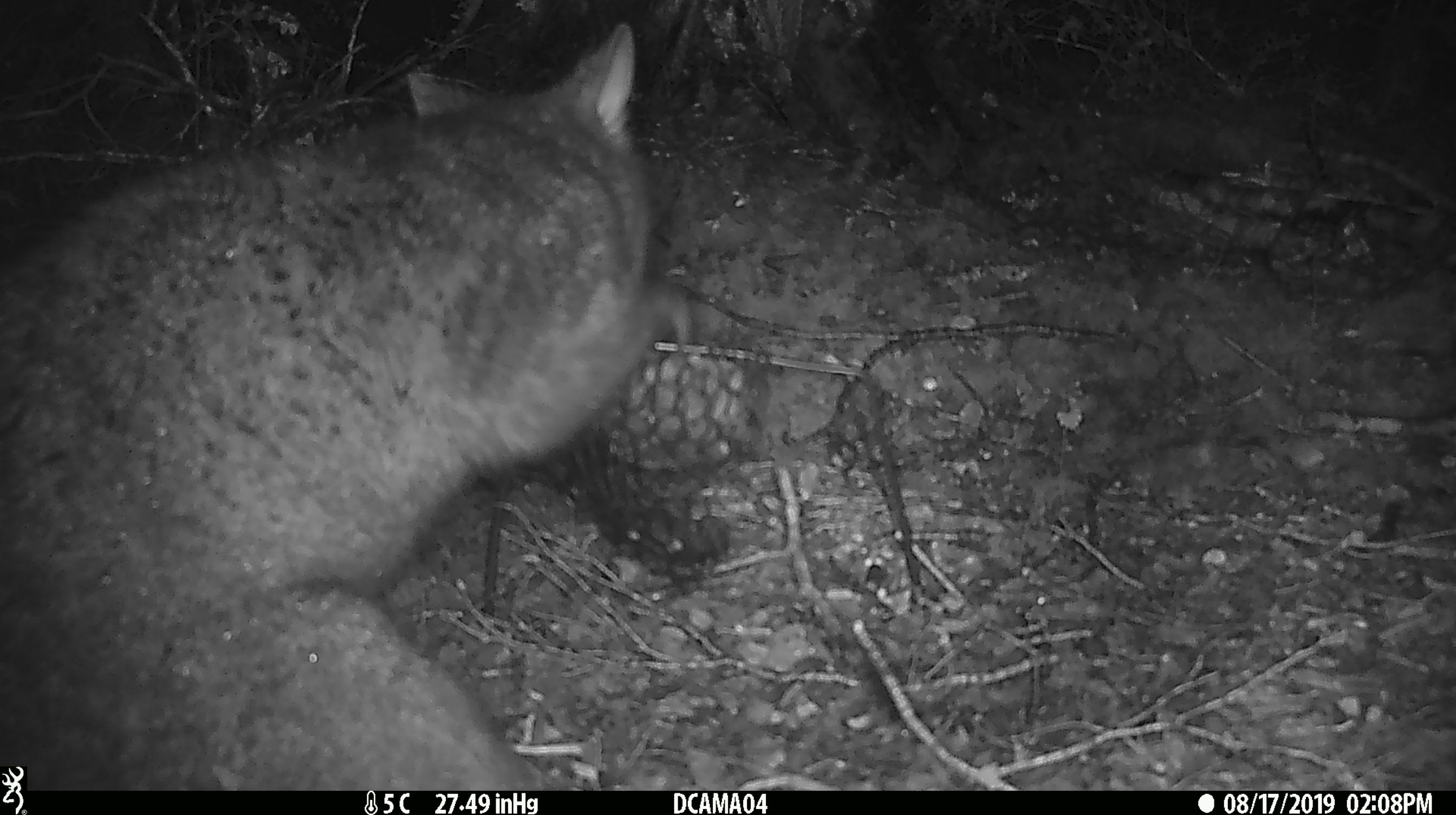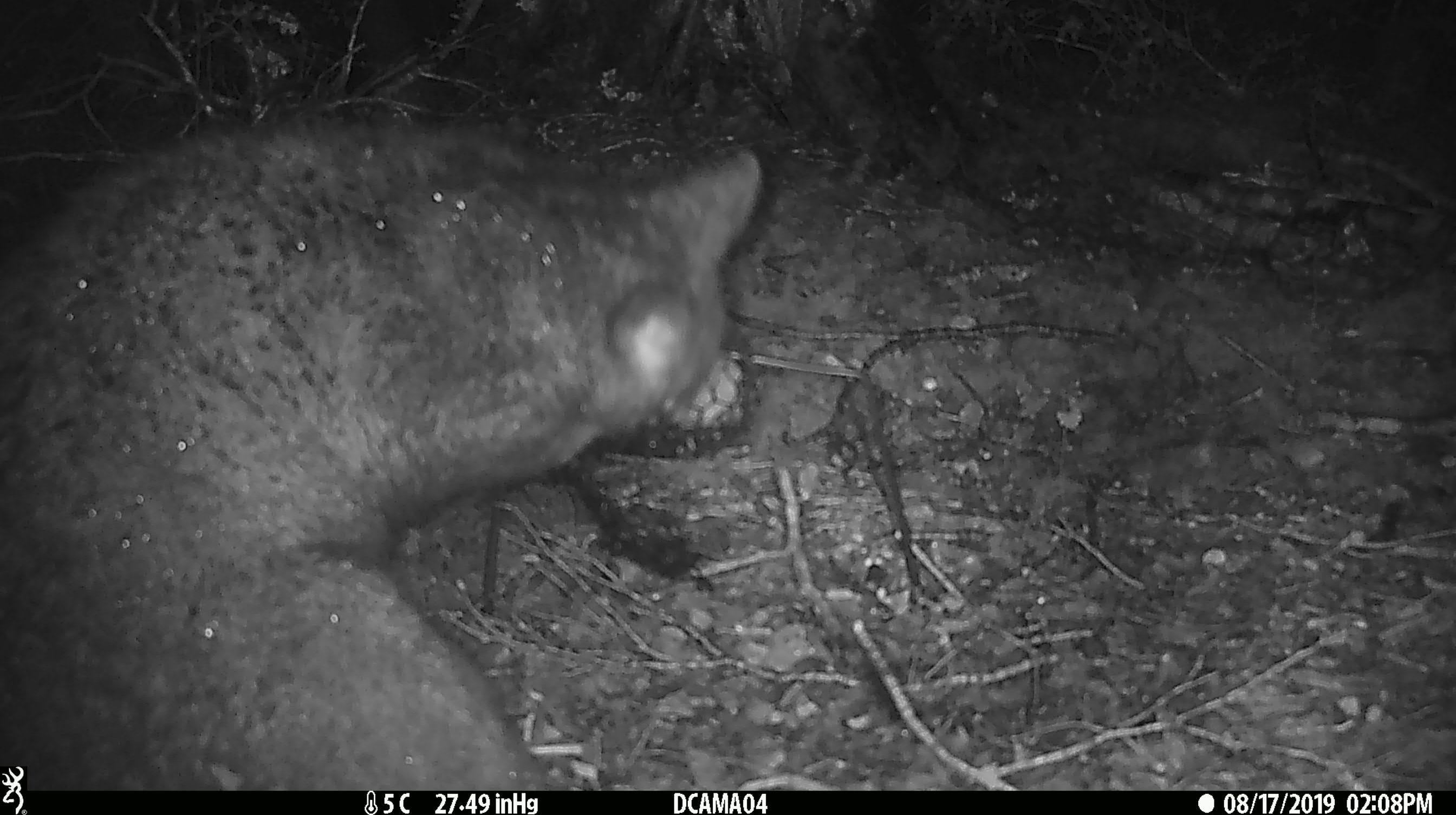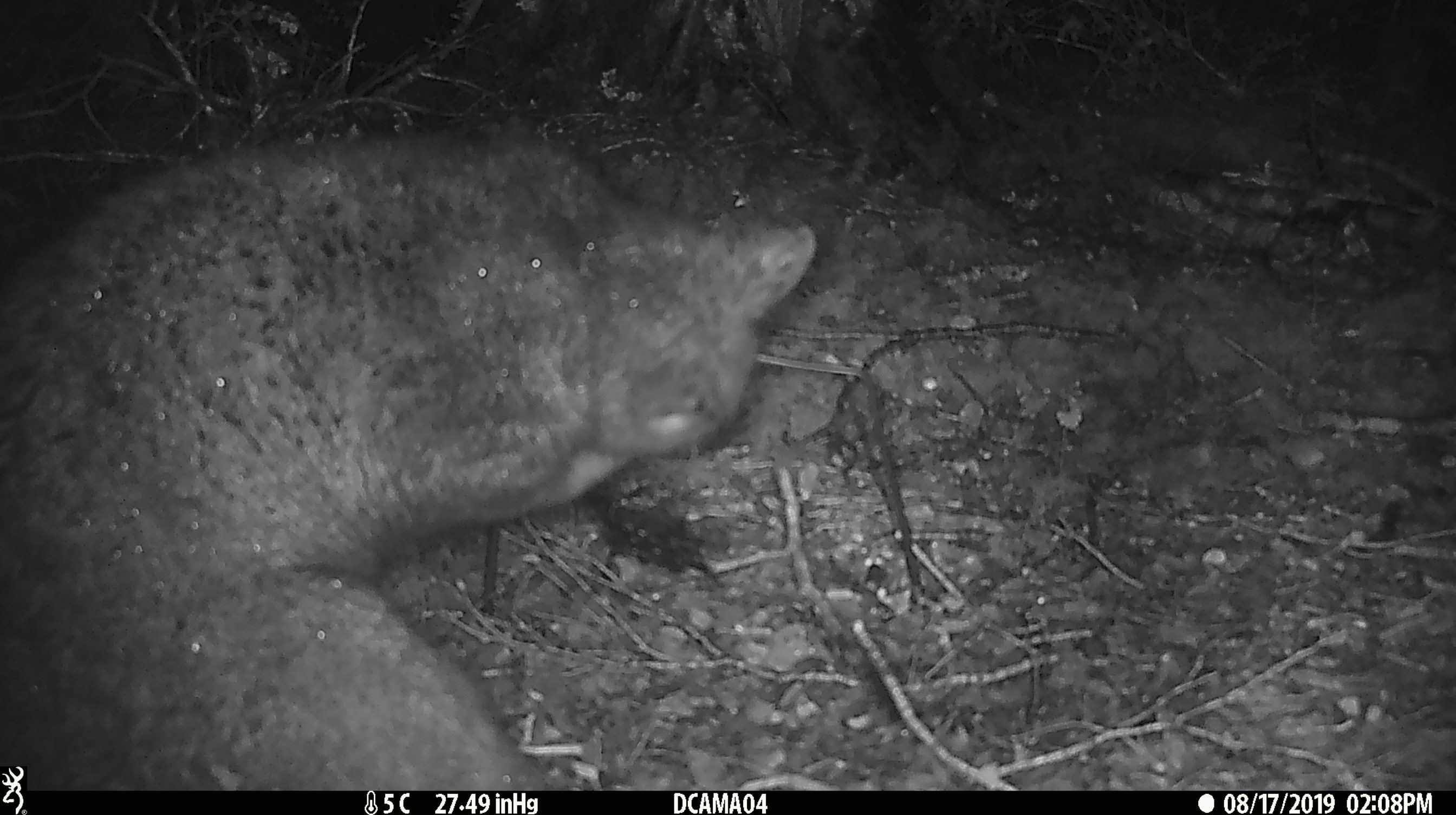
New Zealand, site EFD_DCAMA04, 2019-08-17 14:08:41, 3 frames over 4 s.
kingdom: Animalia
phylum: Chordata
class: Mammalia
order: Diprotodontia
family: Phalangeridae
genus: Trichosurus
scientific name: Trichosurus vulpecula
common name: common brushtail possum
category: possum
Possum (common brushtail possum) (Trichosurus vulpecula).